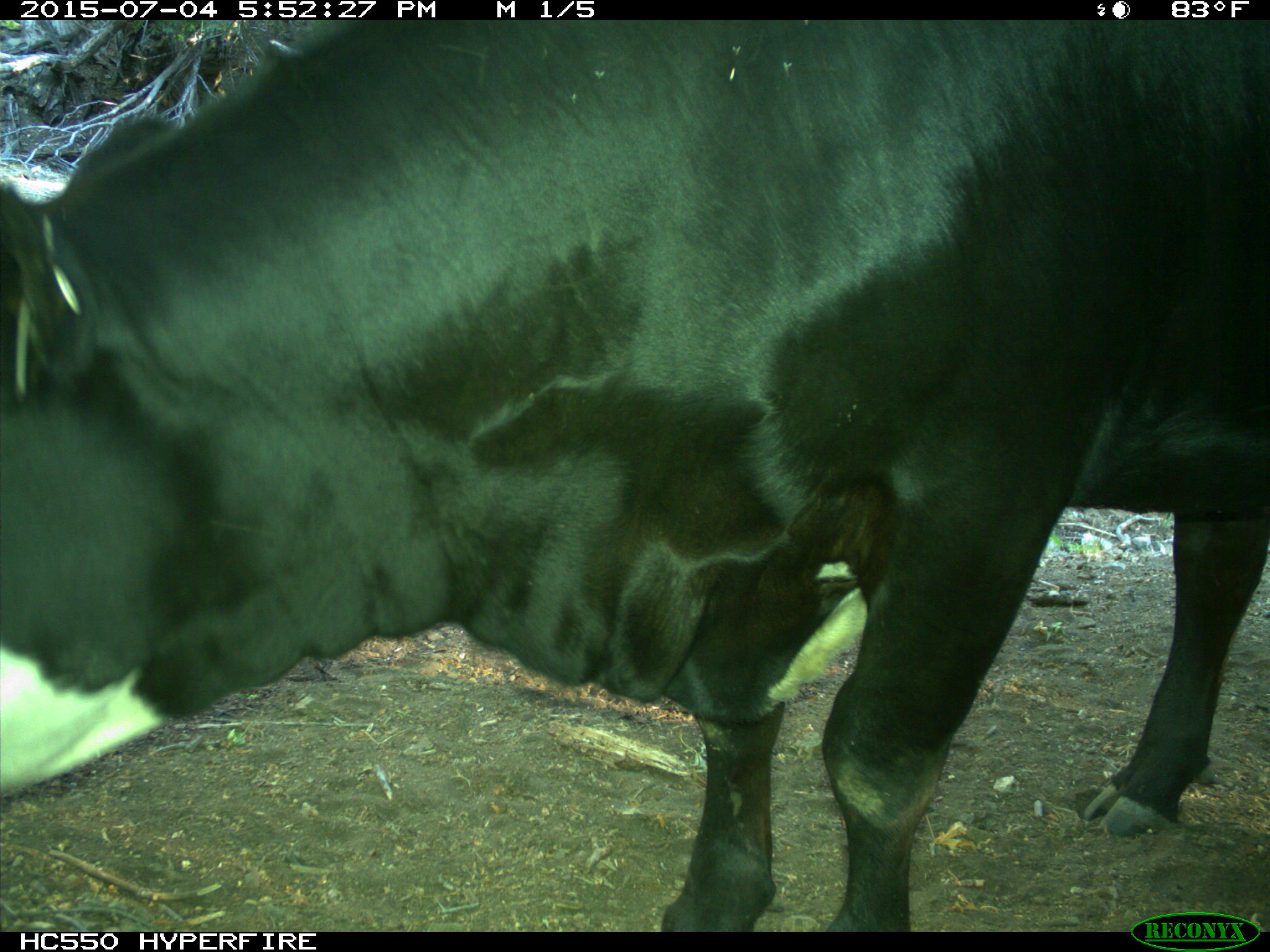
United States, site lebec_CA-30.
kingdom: Animalia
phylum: Chordata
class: Mammalia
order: Artiodactyla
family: Bovidae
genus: Bos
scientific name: Bos taurus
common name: domestic cow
Bos taurus (domestic cow).